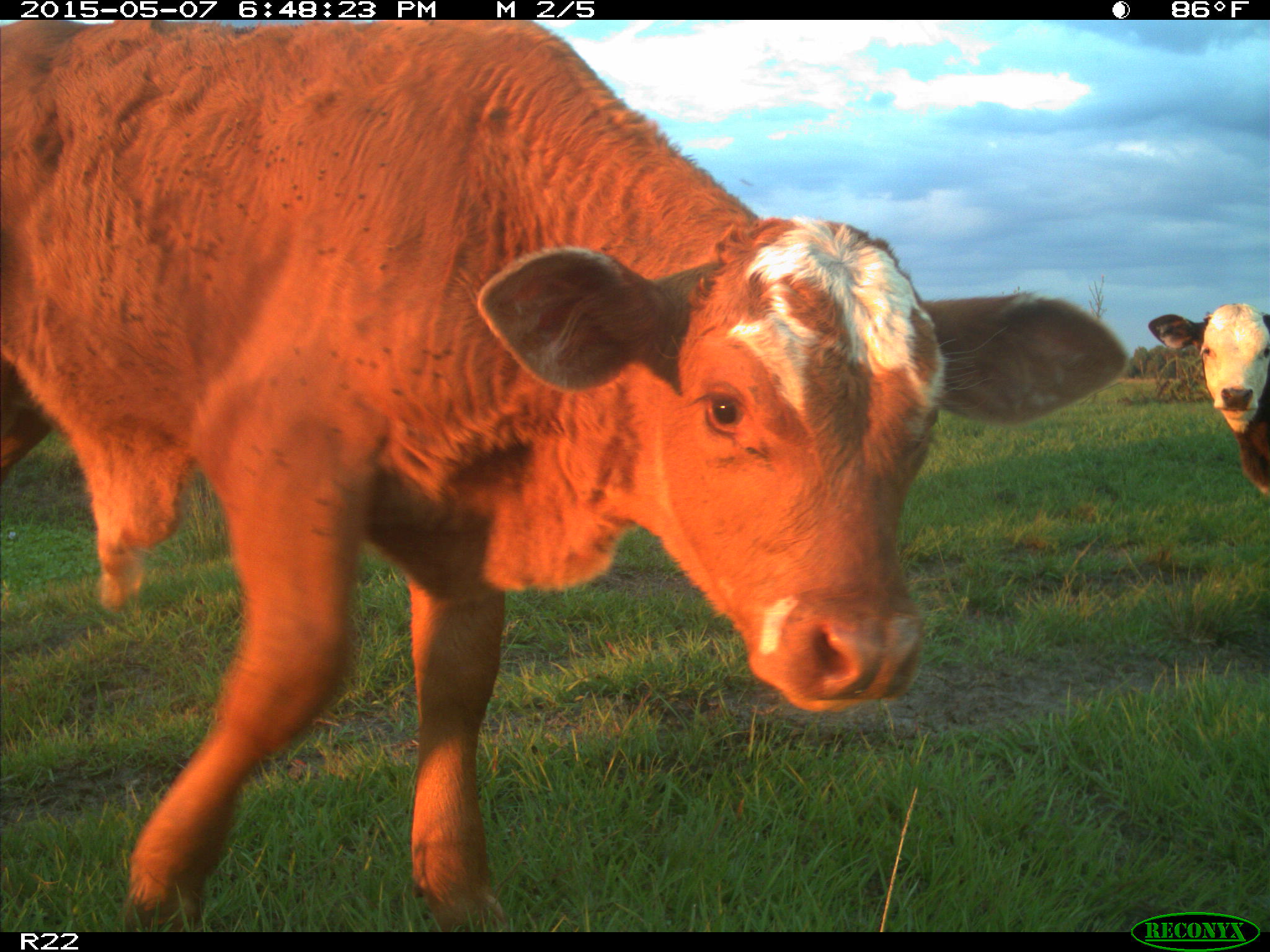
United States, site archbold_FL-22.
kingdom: Animalia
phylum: Chordata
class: Mammalia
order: Artiodactyla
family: Bovidae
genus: Bos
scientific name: Bos taurus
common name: domestic cow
Bos taurus (domestic cow).